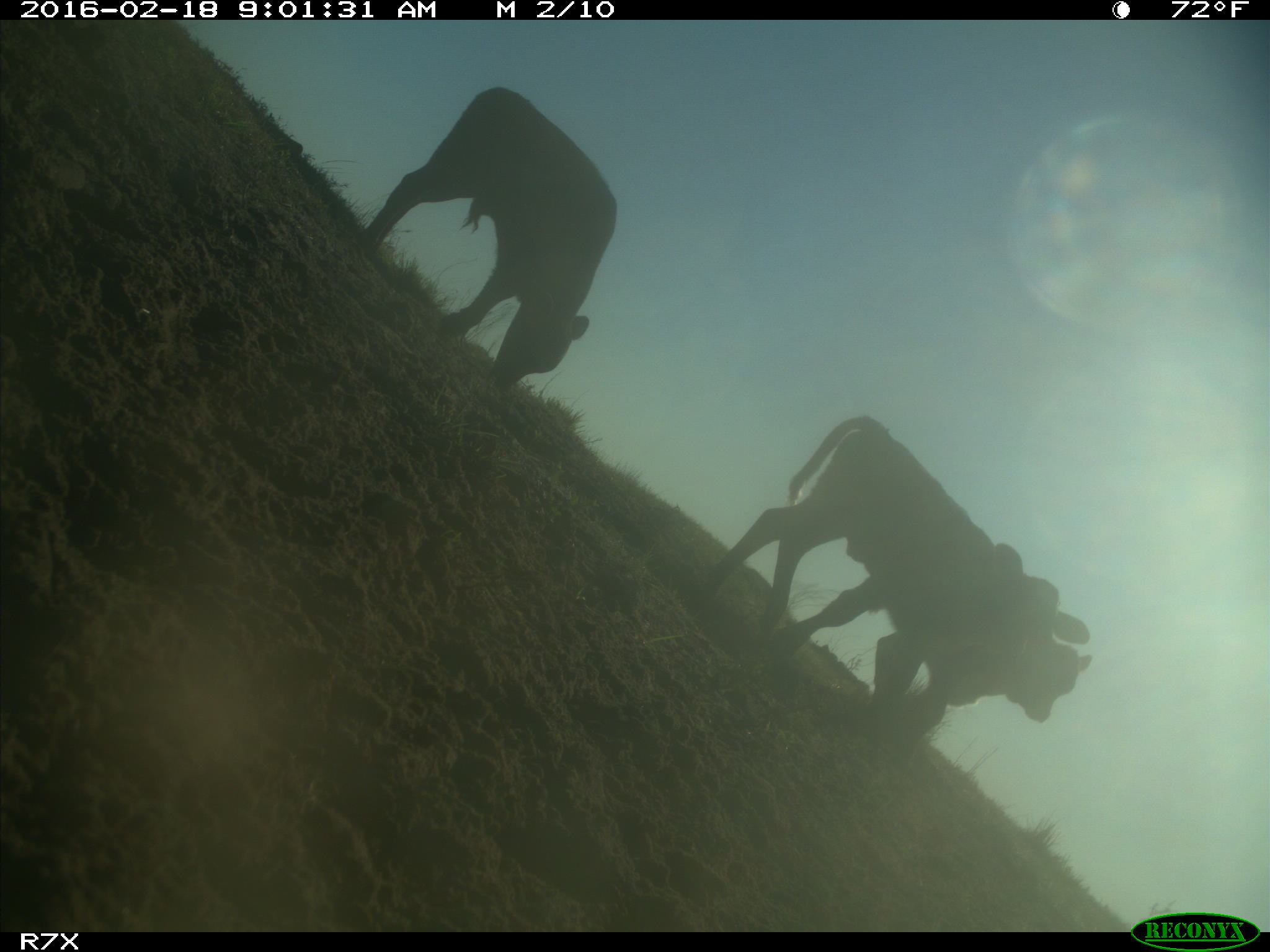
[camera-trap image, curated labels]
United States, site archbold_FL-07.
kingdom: Animalia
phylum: Chordata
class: Mammalia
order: Artiodactyla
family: Bovidae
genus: Bos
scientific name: Bos taurus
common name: domestic cow